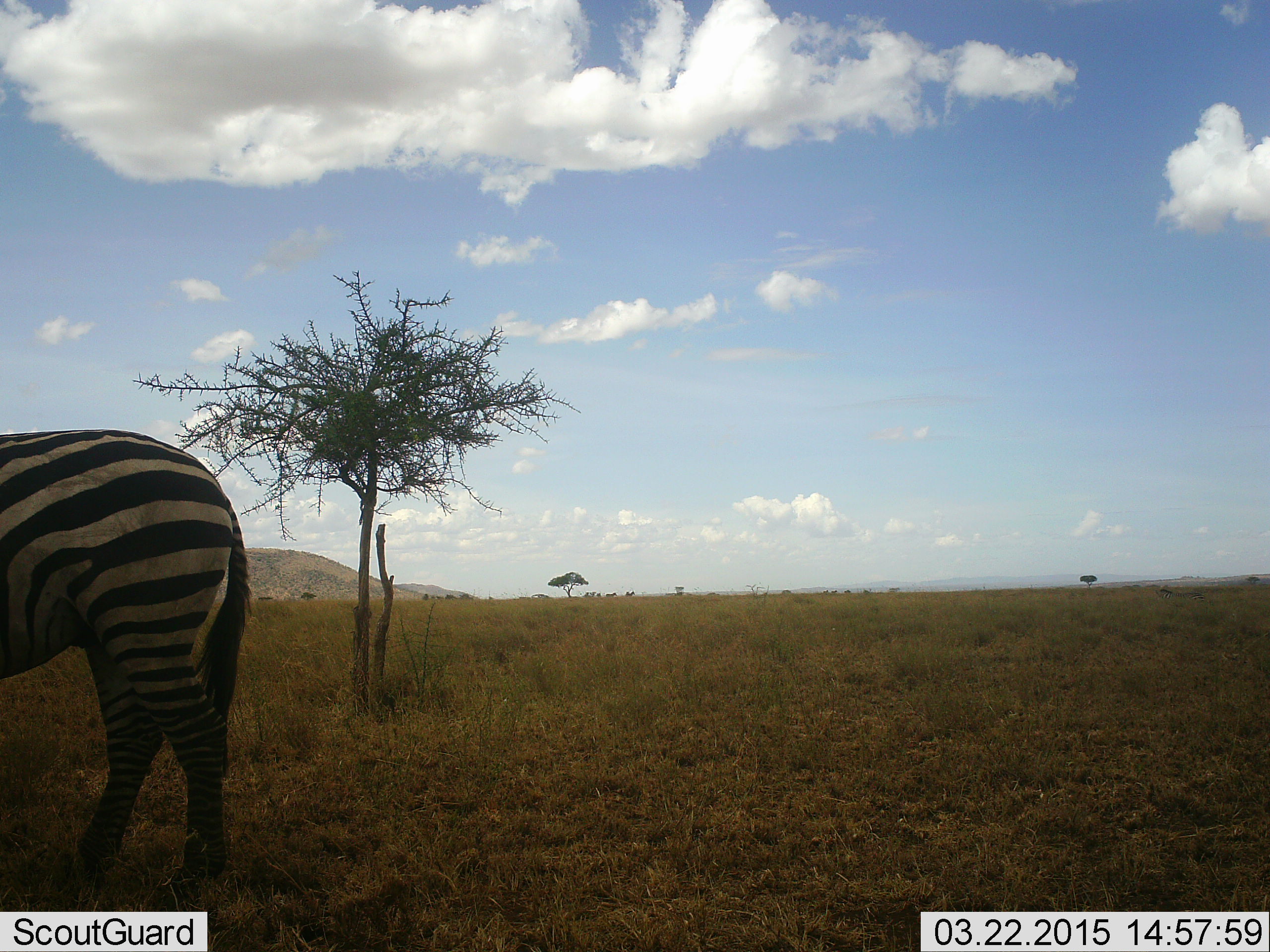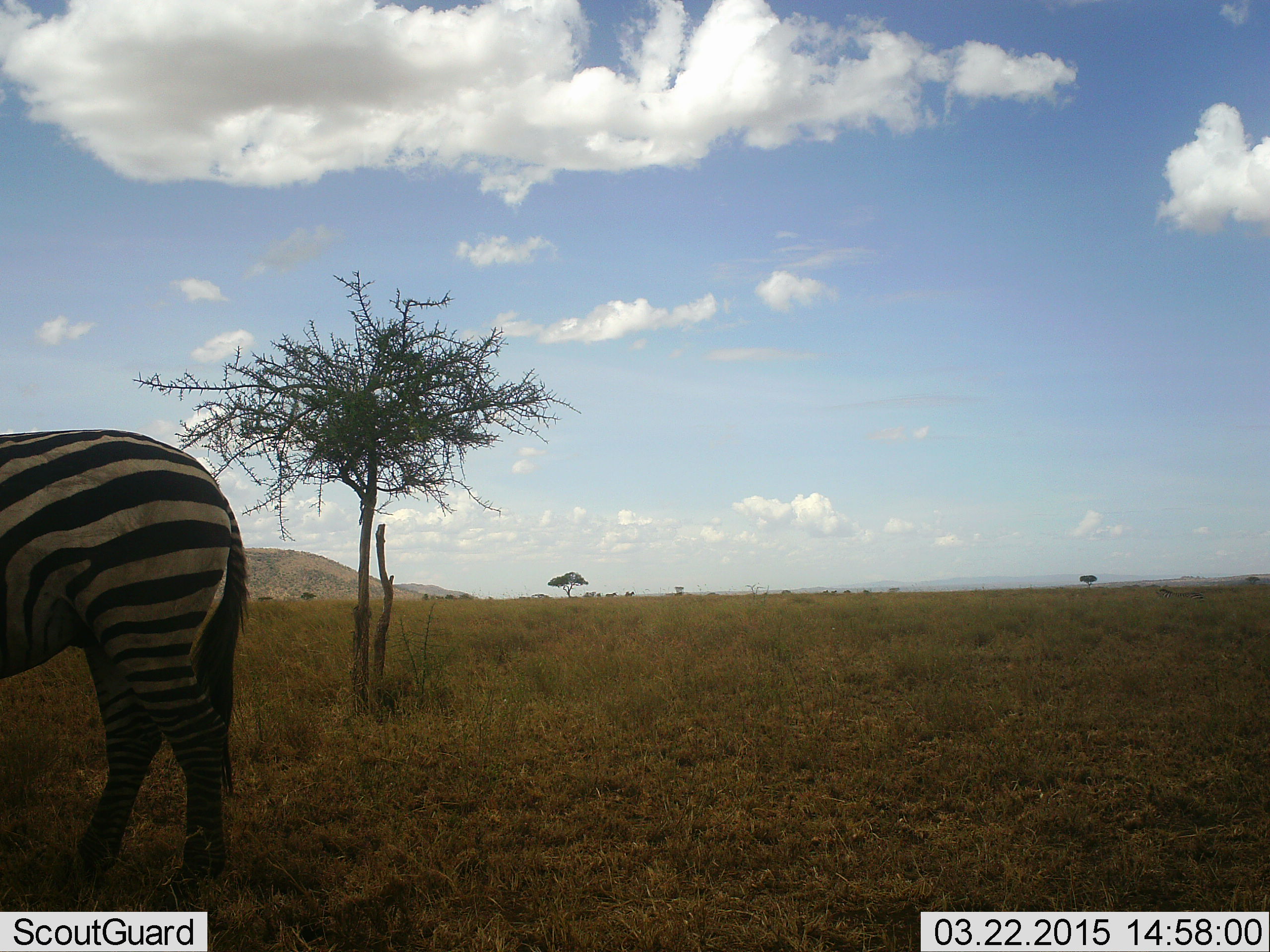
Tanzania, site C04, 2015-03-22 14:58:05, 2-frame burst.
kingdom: Animalia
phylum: Chordata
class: Mammalia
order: Perissodactyla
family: Equidae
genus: Equus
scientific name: Equus quagga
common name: plains zebra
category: zebra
Zebra (plains zebra) (Equus quagga), count 1. Behavior (volunteer vote fractions): standing 80%, resting 0%, moving 30%, interacting 0%. Young present (vote fraction): 0%. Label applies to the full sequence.